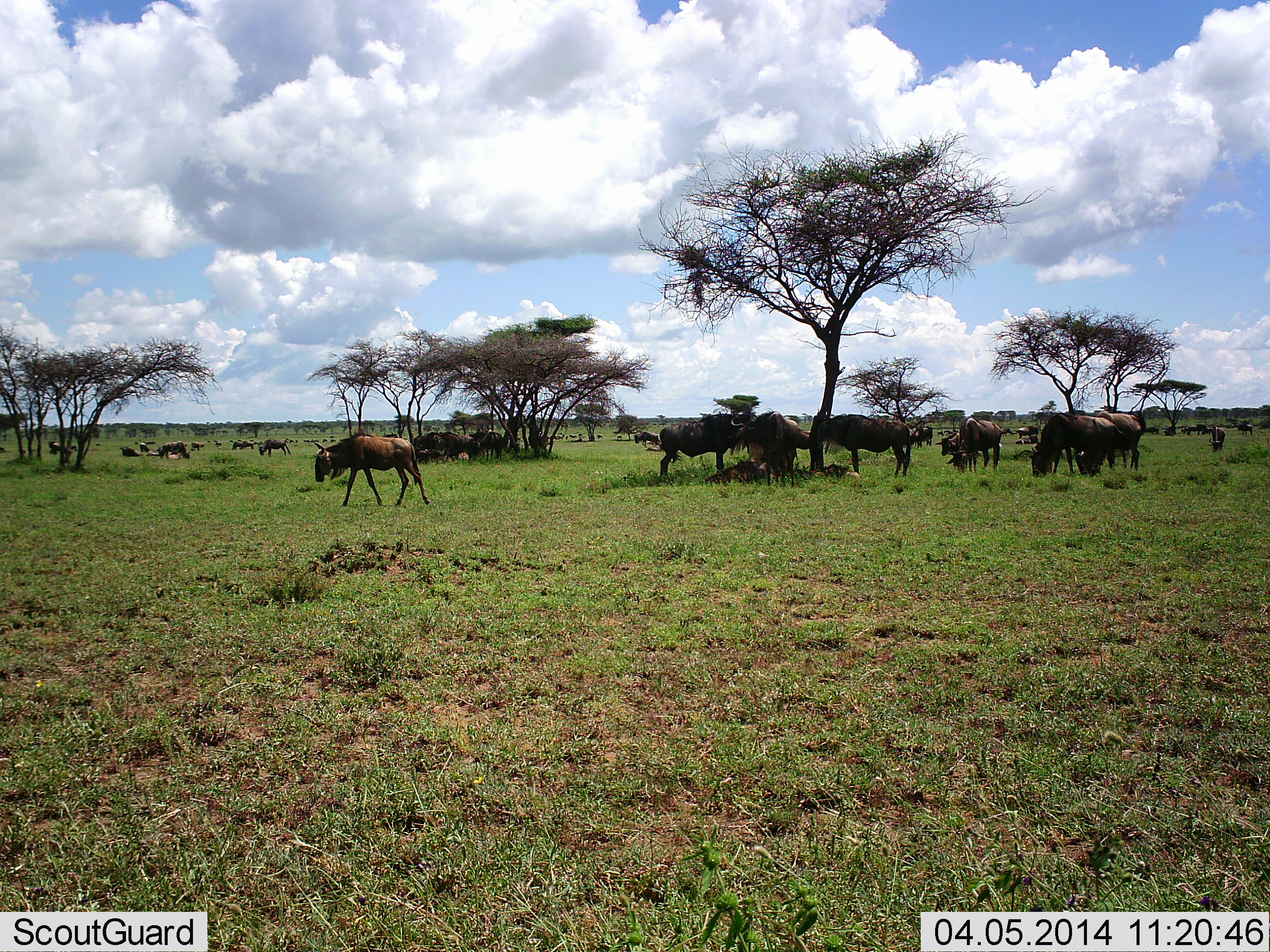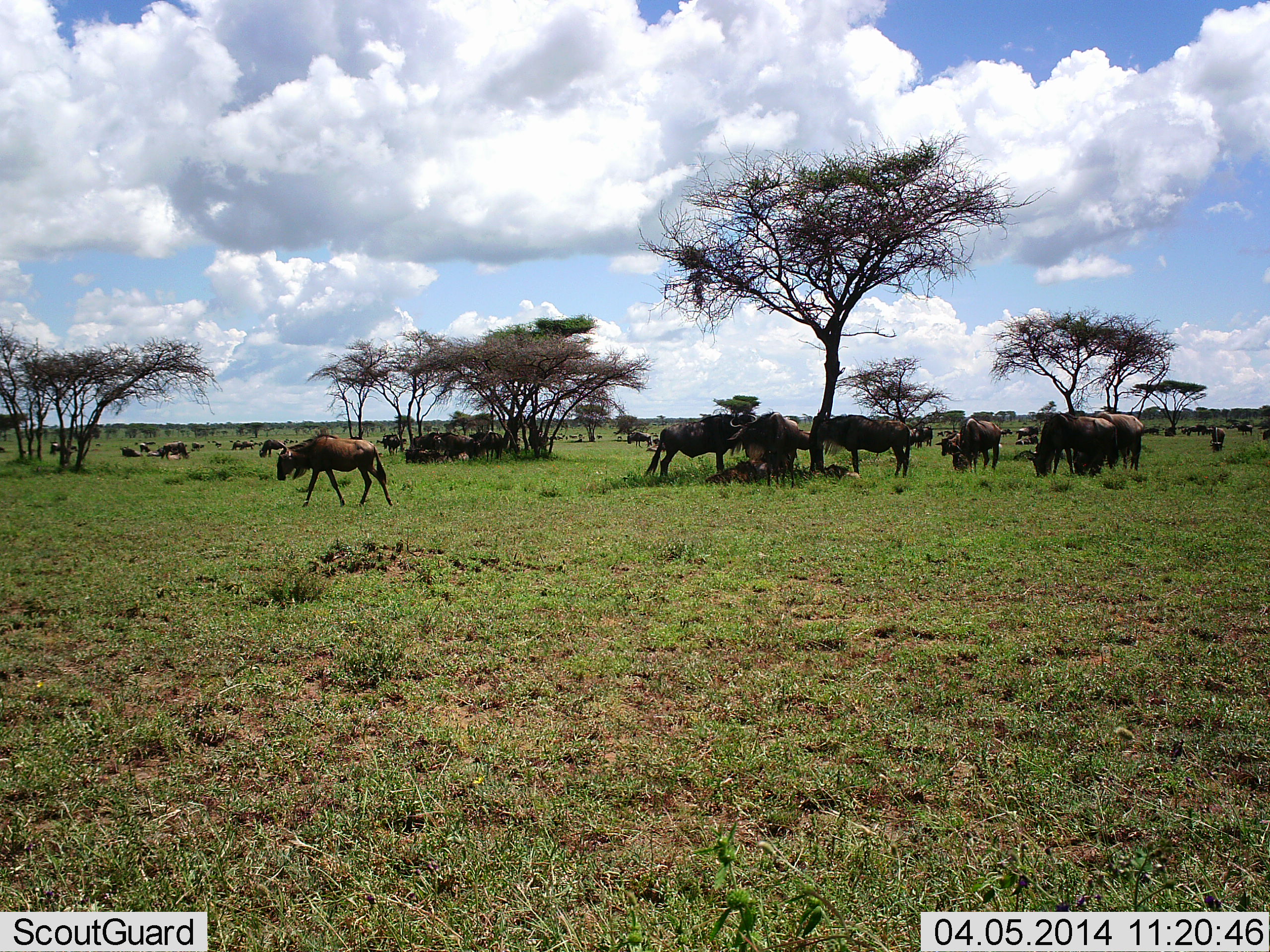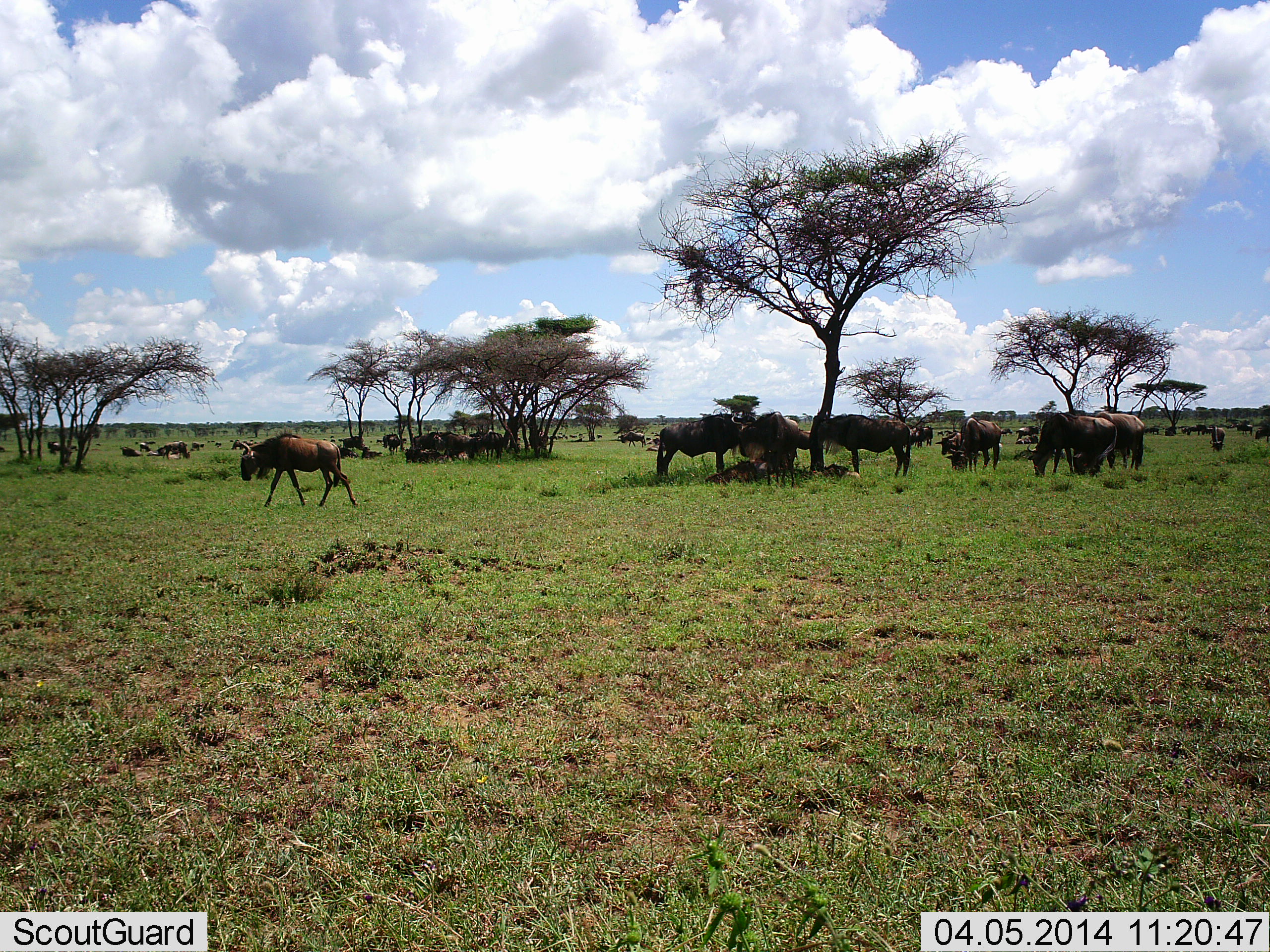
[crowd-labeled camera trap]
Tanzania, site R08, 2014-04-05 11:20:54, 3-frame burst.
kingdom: Animalia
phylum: Chordata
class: Mammalia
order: Artiodactyla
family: Bovidae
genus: Connochaetes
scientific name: Connochaetes taurinus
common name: blue wildebeest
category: wildebeest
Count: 11-50.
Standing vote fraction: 60%.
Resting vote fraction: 40%.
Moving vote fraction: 60%.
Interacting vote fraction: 0%.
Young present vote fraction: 10%.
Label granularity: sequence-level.